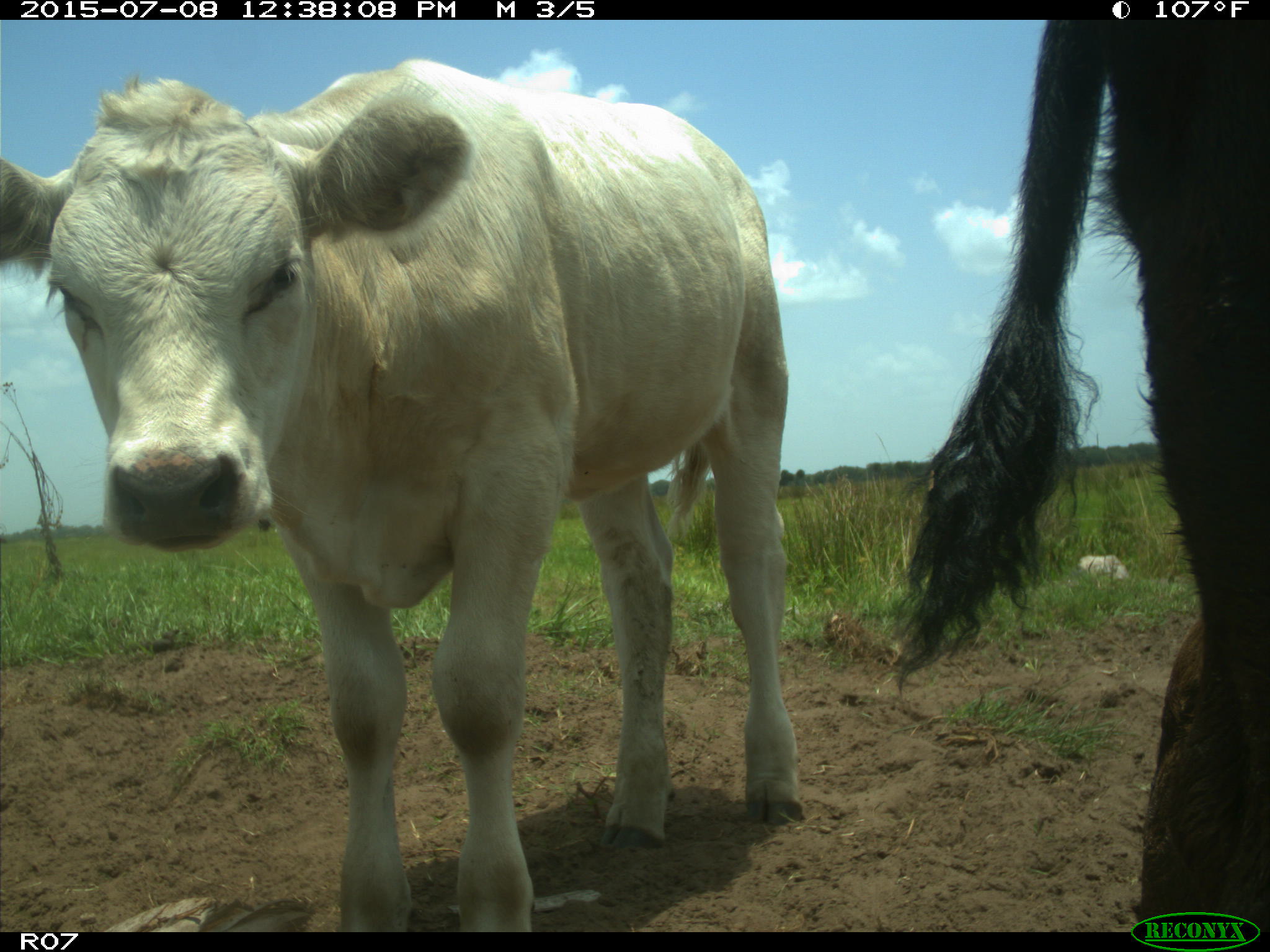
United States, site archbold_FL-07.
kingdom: Animalia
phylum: Chordata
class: Mammalia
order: Artiodactyla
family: Bovidae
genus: Bos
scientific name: Bos taurus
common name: domestic cow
Bos taurus (domestic cow).